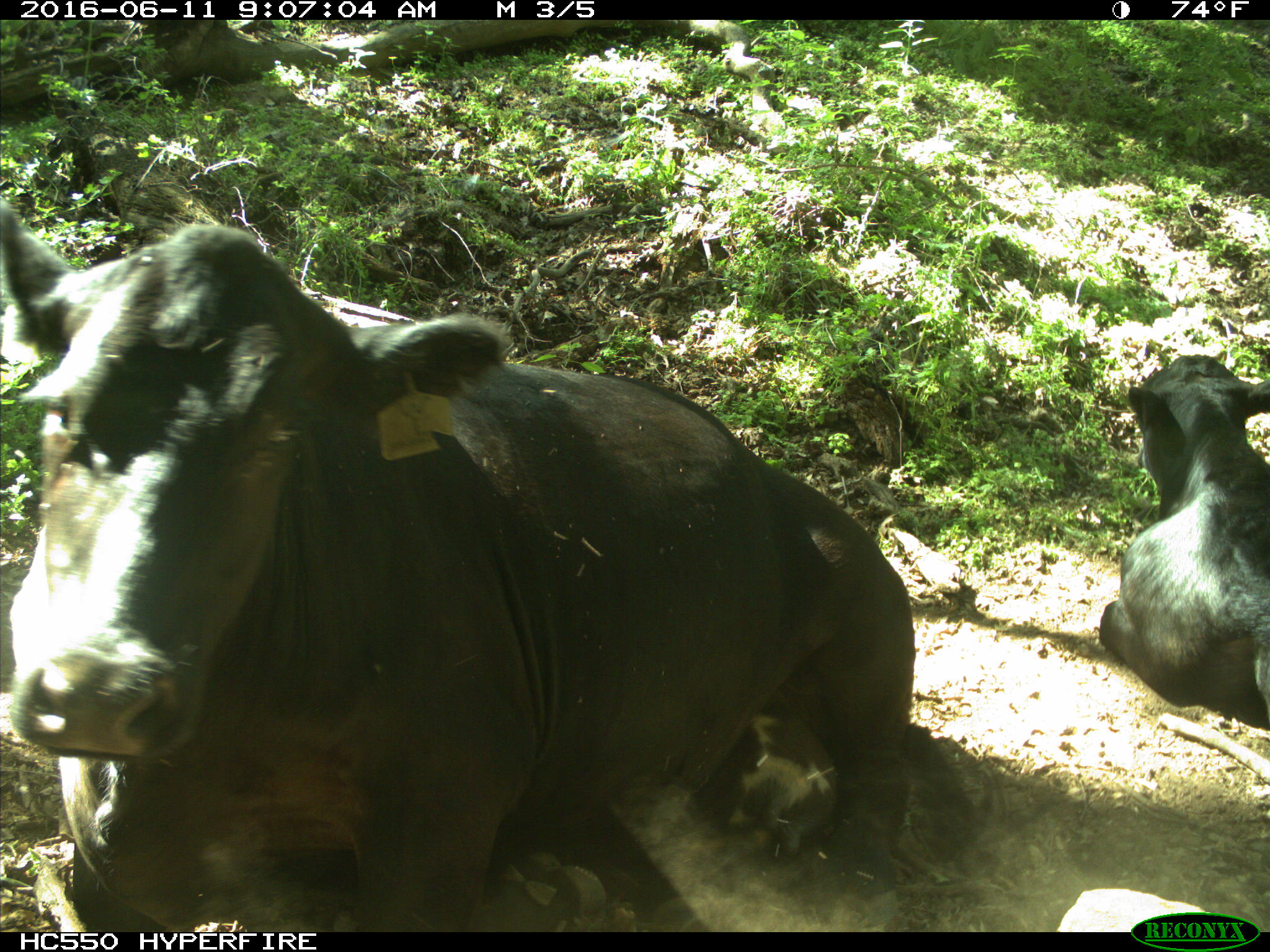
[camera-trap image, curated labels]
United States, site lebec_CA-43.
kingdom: Animalia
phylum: Chordata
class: Mammalia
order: Artiodactyla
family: Bovidae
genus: Bos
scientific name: Bos taurus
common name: domestic cow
Bos taurus (domestic cow).